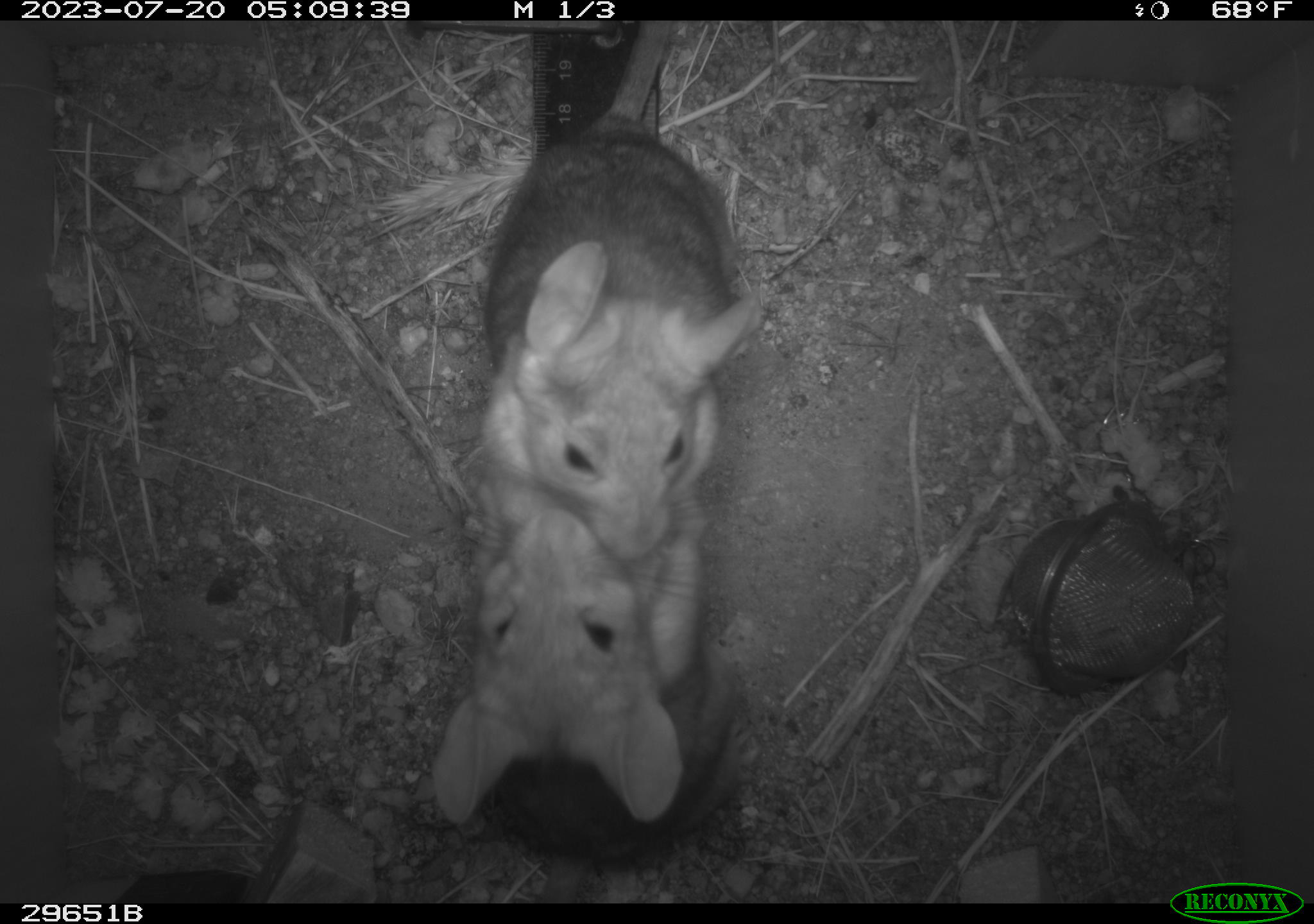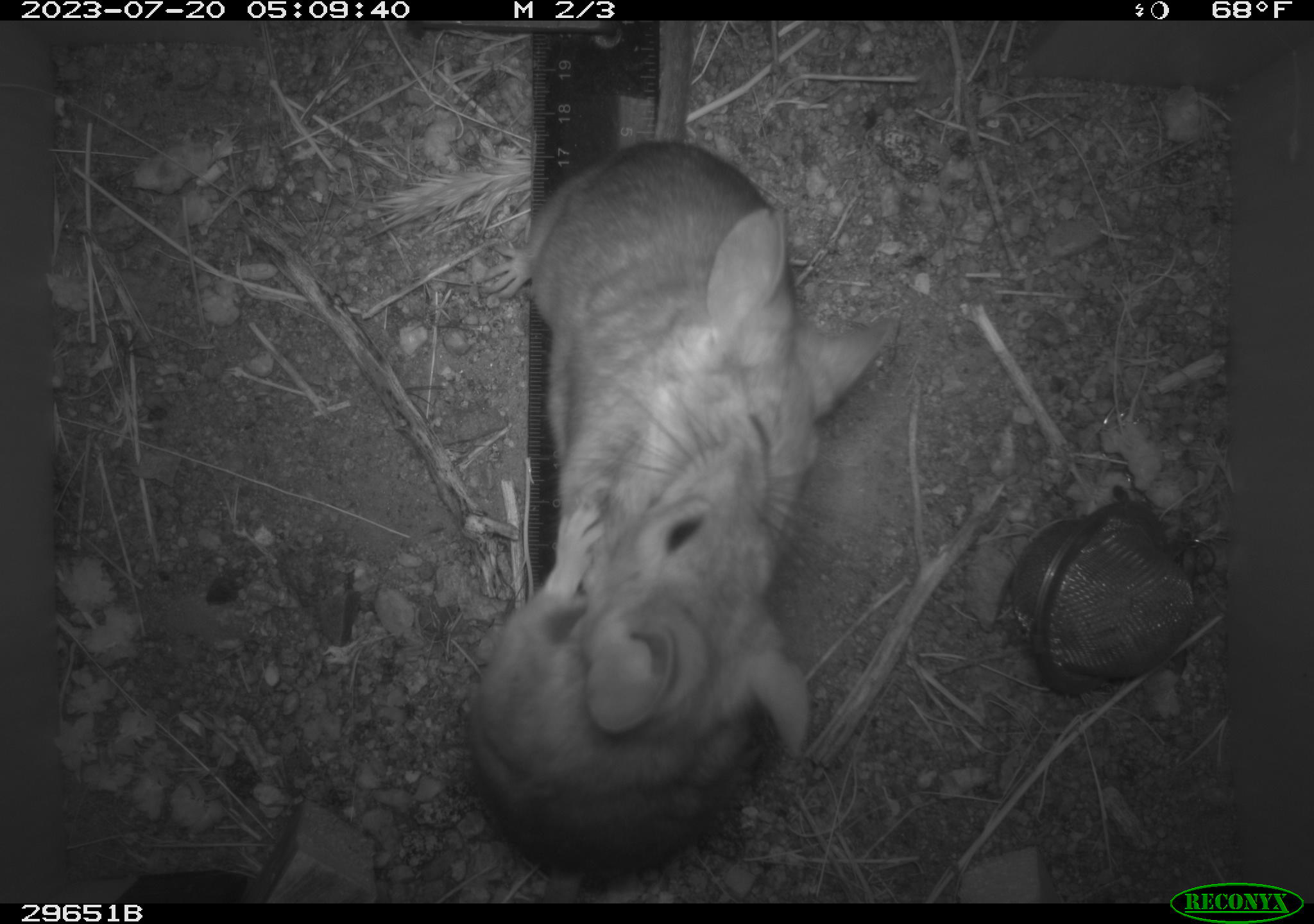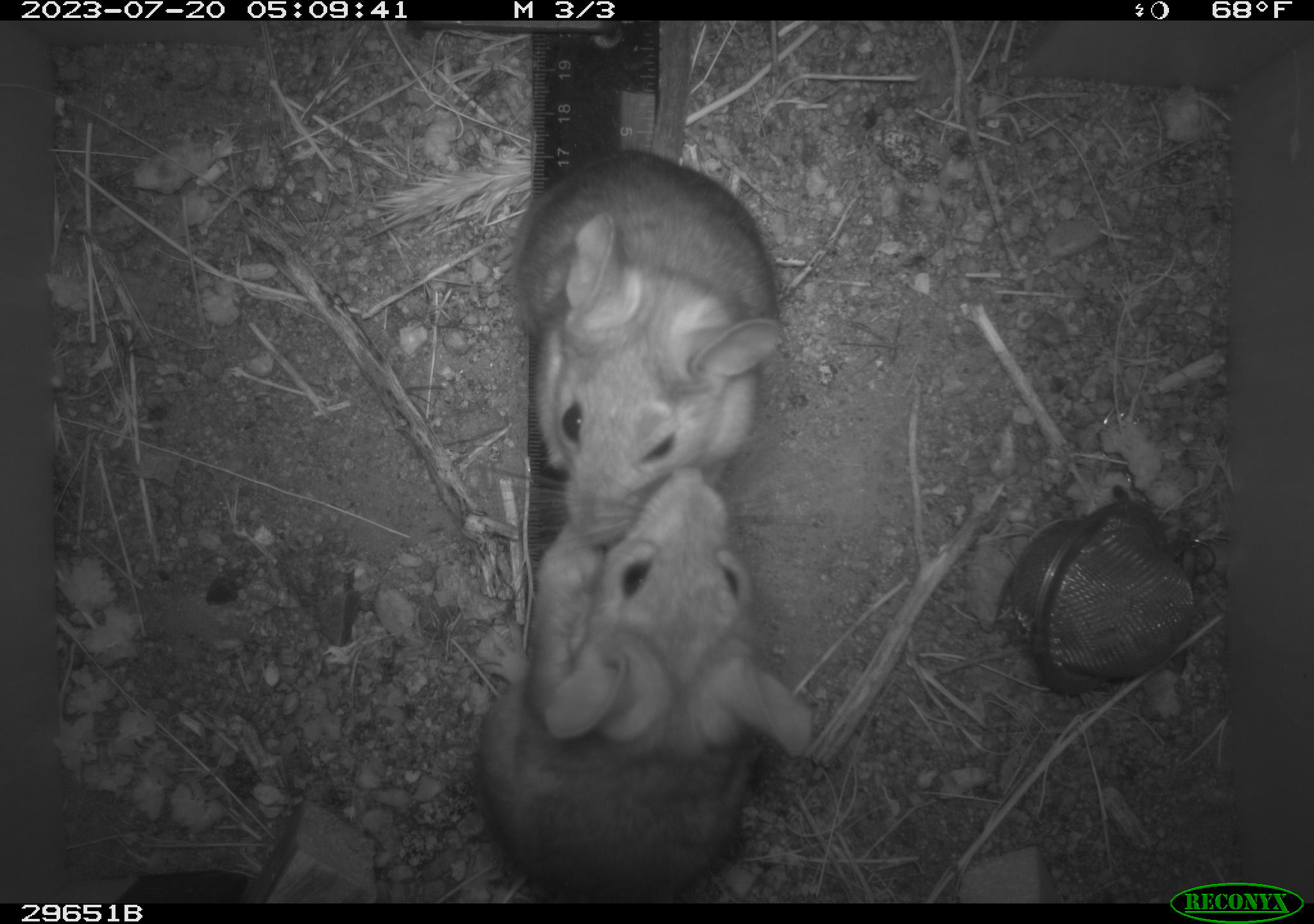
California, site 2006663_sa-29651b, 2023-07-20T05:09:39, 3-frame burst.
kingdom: Animalia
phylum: Chordata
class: Mammalia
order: Rodentia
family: Cricetidae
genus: Neotoma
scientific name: Neotoma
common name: pack rat or woodrat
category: neotoma species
Neotoma species (pack rat or woodrat) (Neotoma).